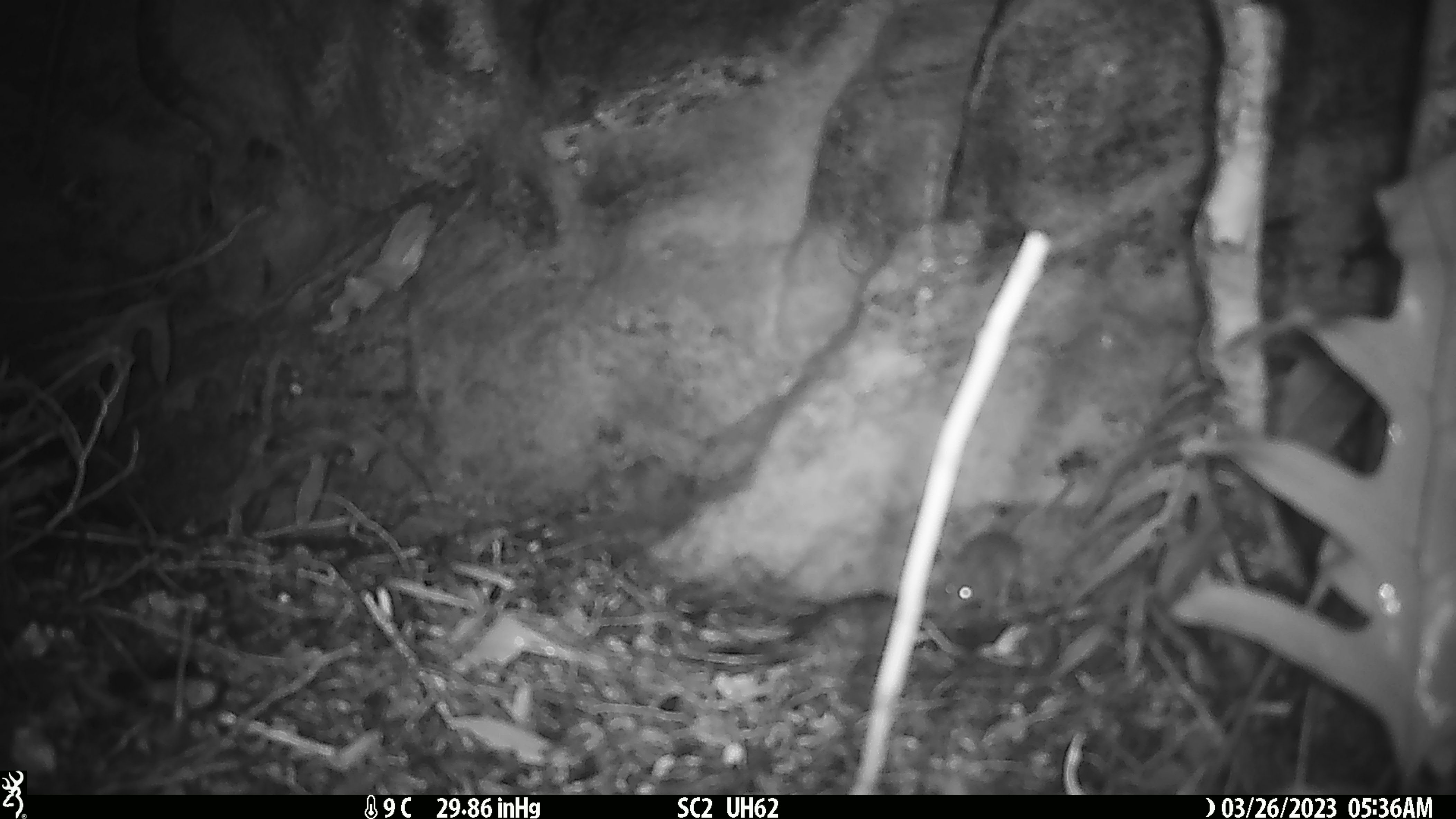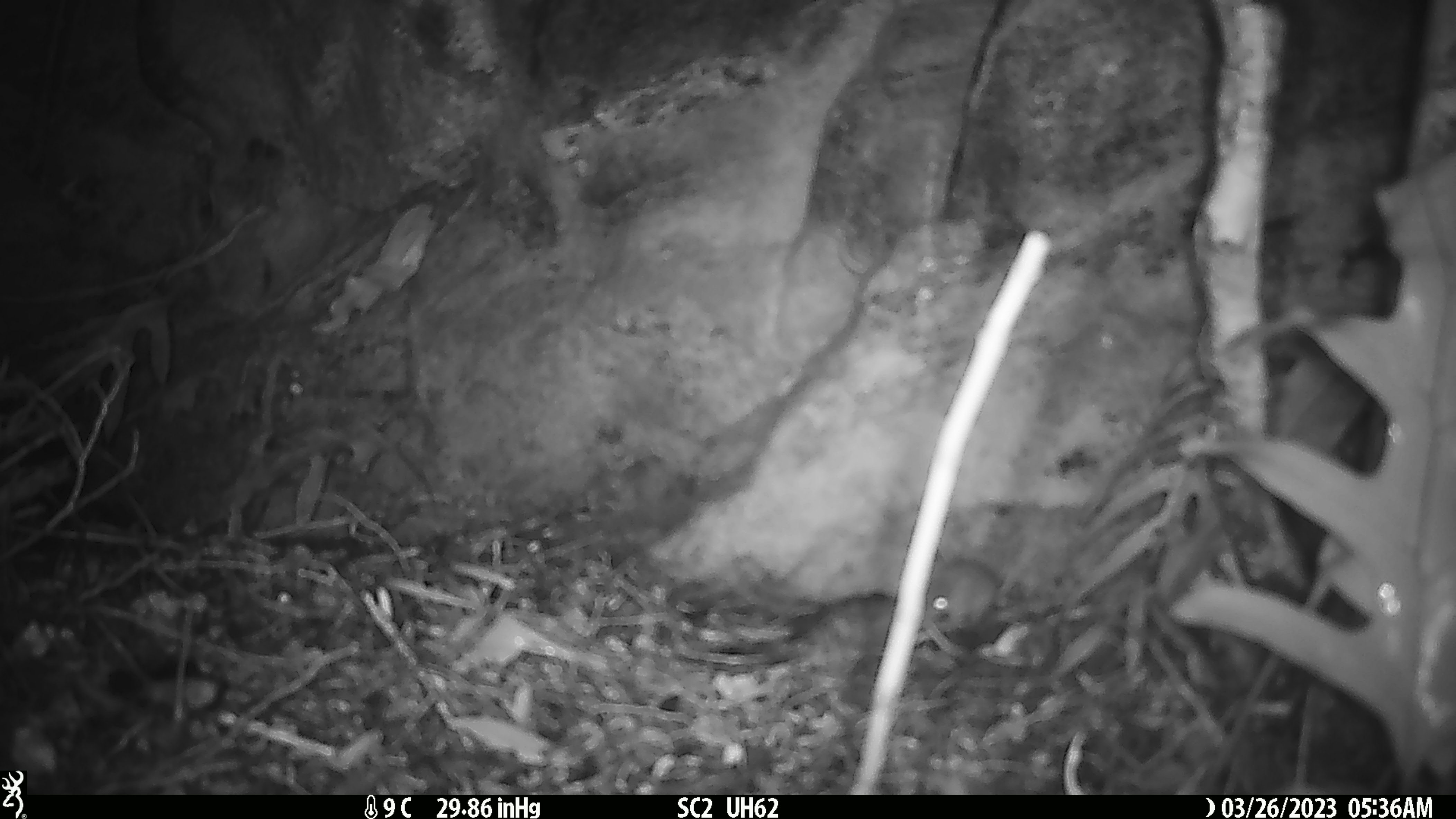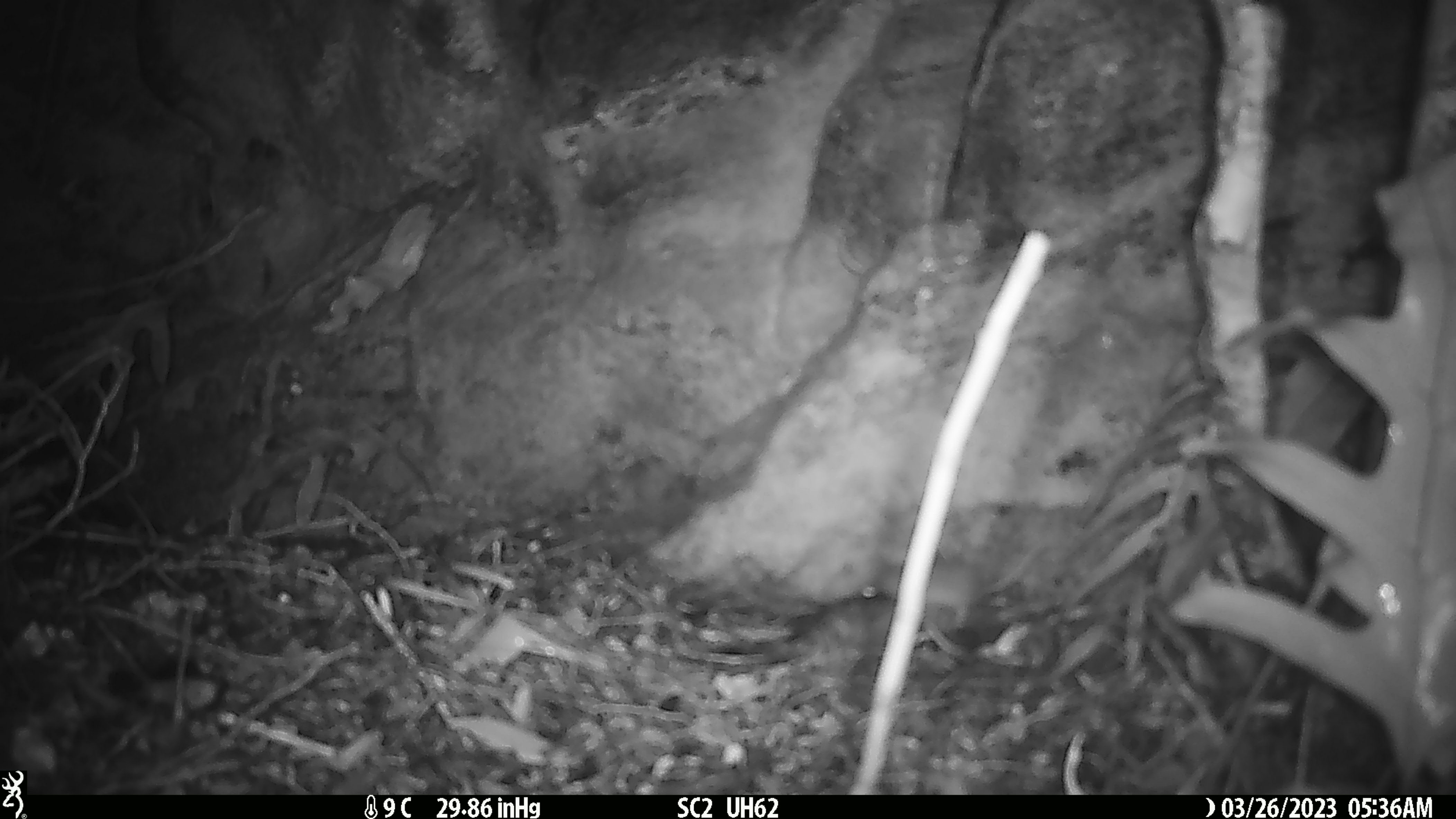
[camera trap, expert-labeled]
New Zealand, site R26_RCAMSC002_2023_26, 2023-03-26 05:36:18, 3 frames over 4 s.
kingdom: Animalia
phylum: Chordata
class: Mammalia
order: Rodentia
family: Muridae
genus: Mus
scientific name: Mus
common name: mouse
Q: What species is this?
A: Mouse (Mus).